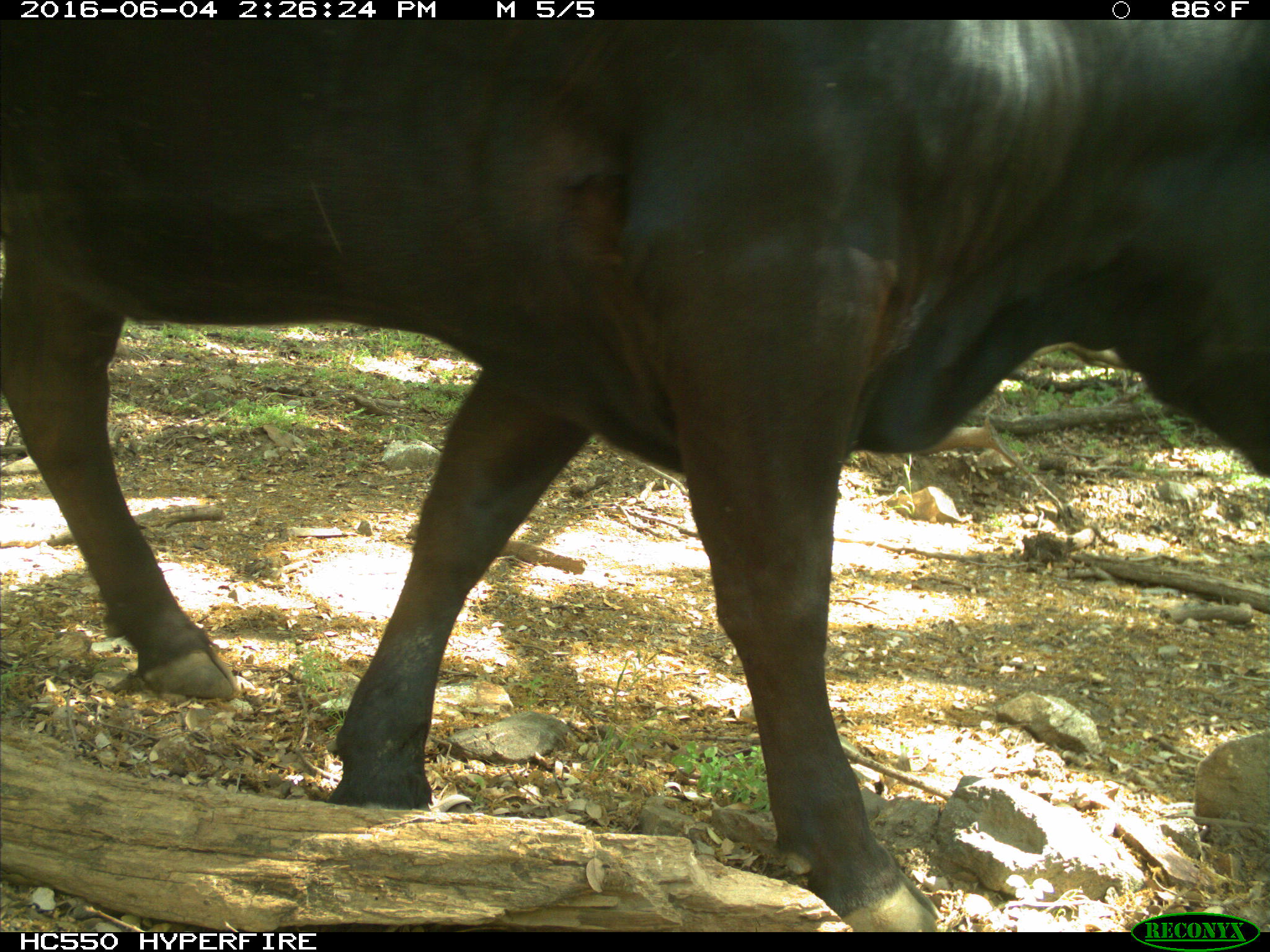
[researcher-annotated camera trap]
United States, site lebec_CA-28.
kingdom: Animalia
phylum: Chordata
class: Mammalia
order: Artiodactyla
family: Bovidae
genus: Bos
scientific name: Bos taurus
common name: domestic cow